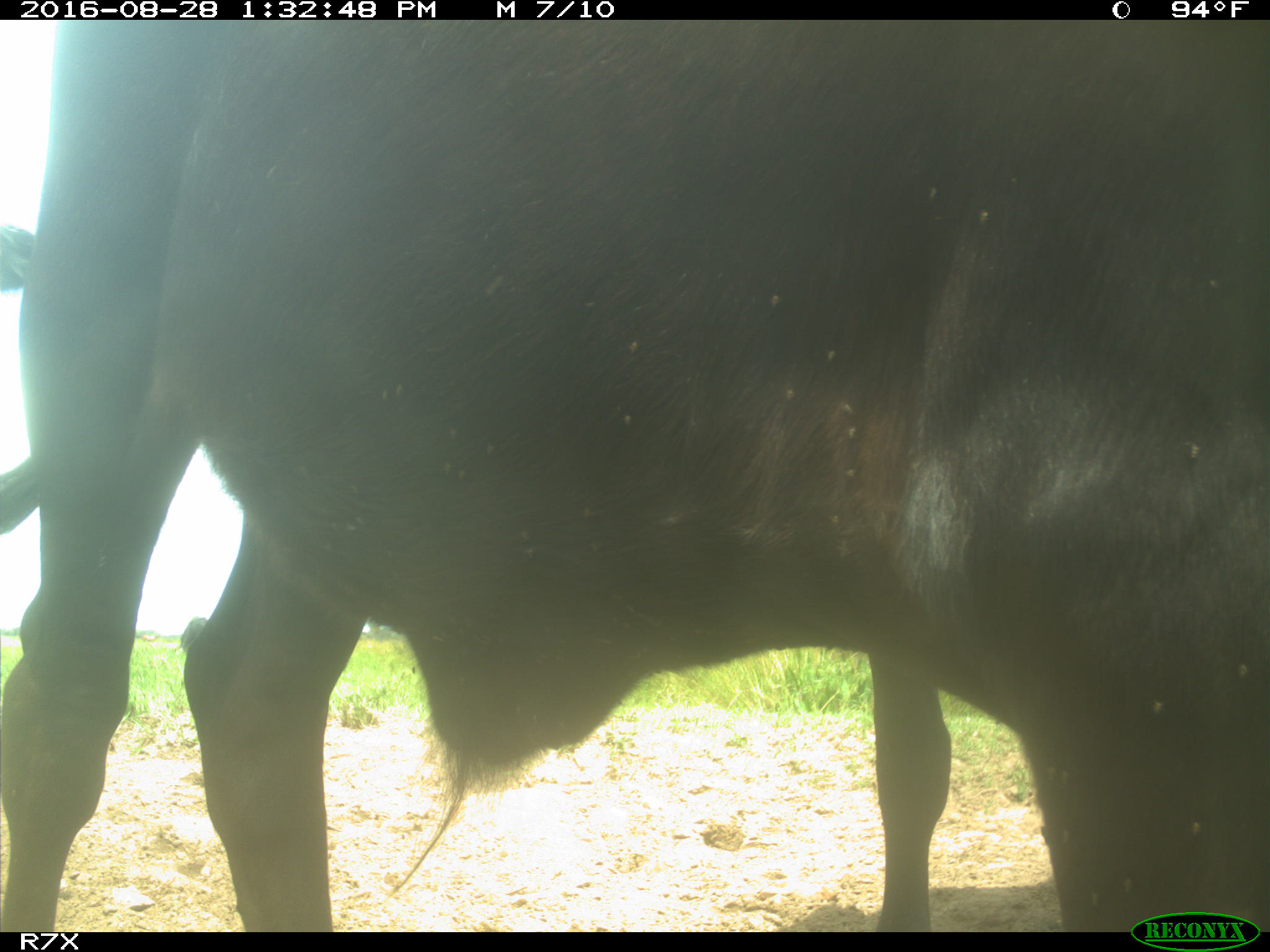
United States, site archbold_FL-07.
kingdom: Animalia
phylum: Chordata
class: Mammalia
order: Artiodactyla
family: Bovidae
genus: Bos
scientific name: Bos taurus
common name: domestic cow